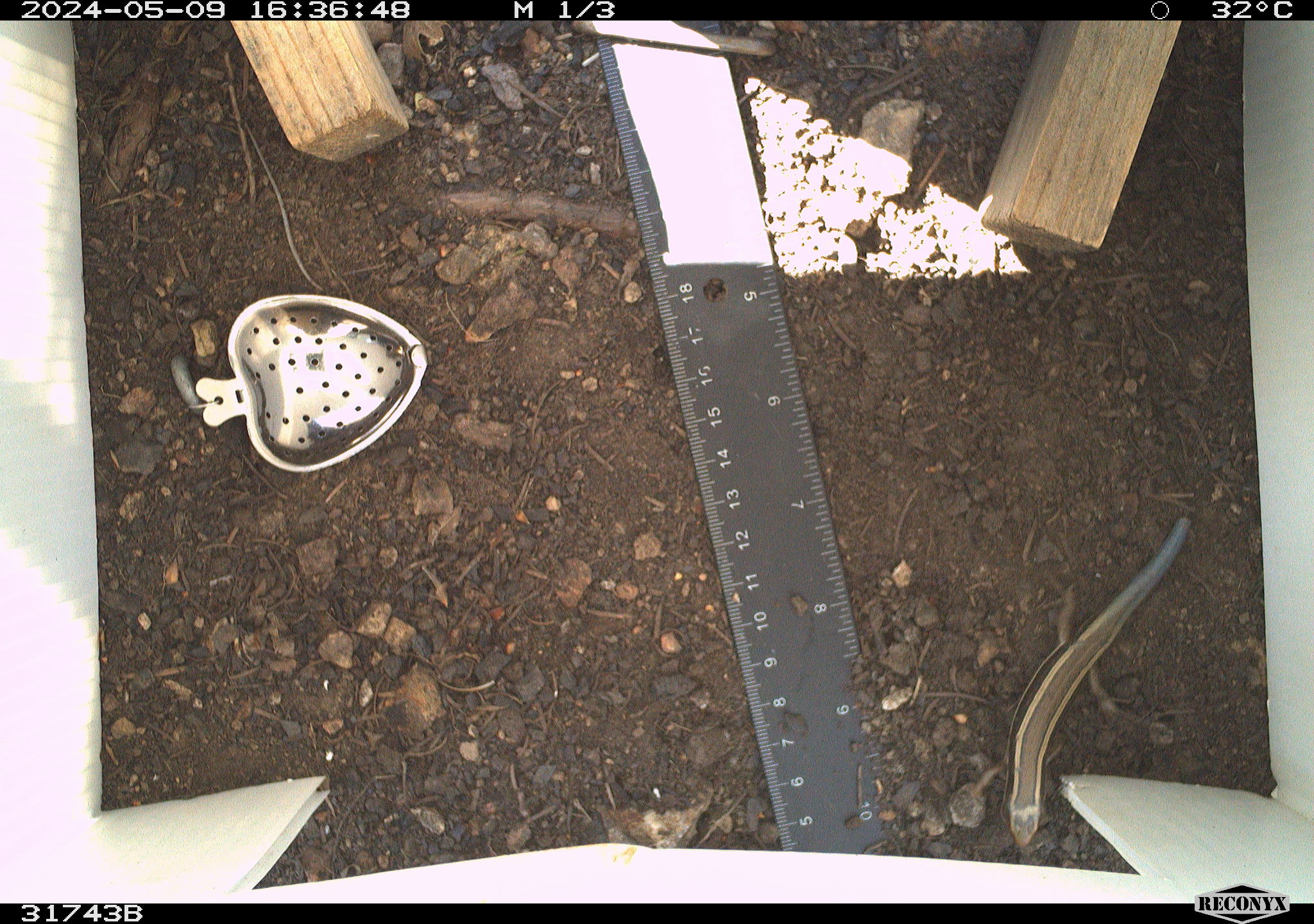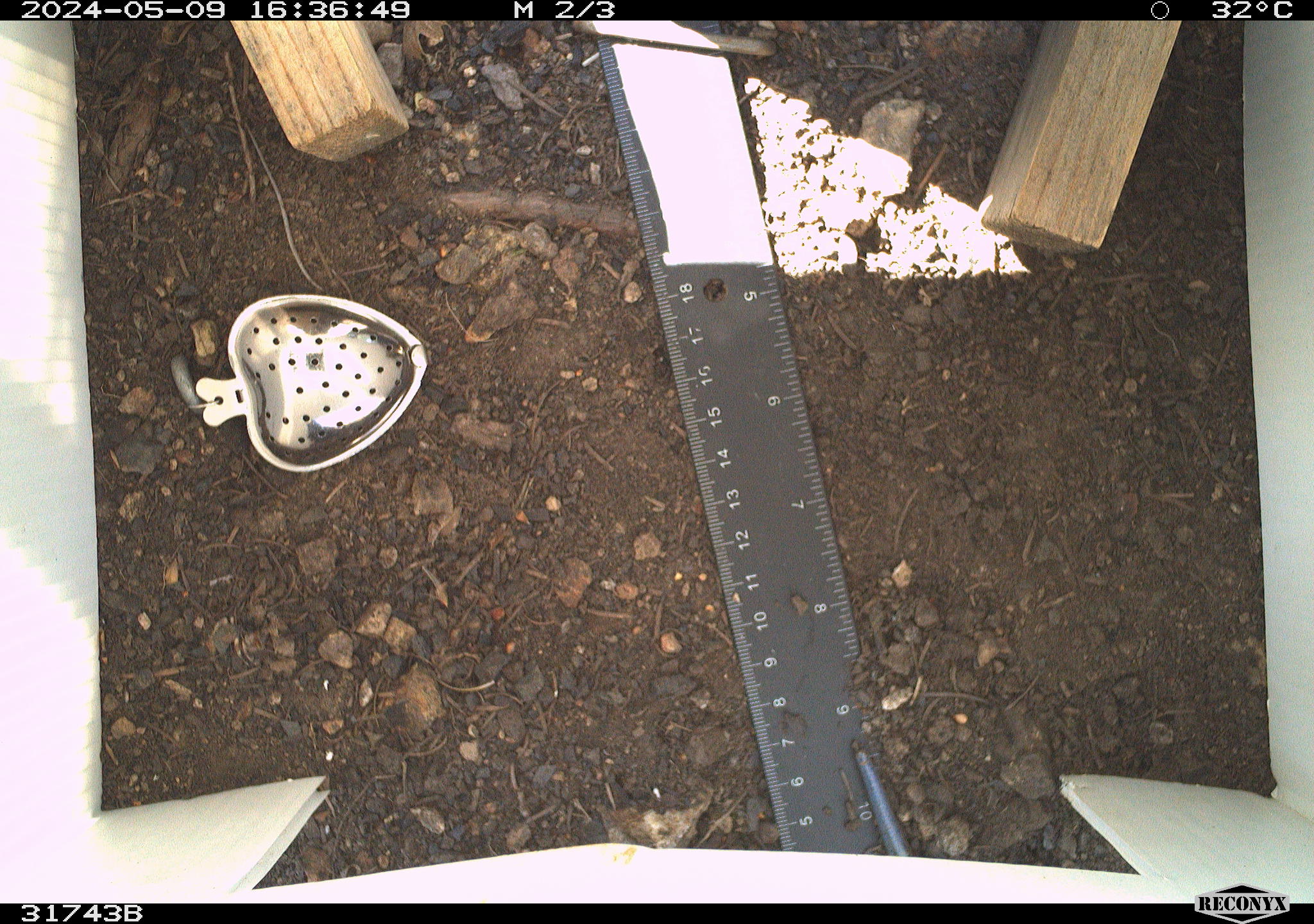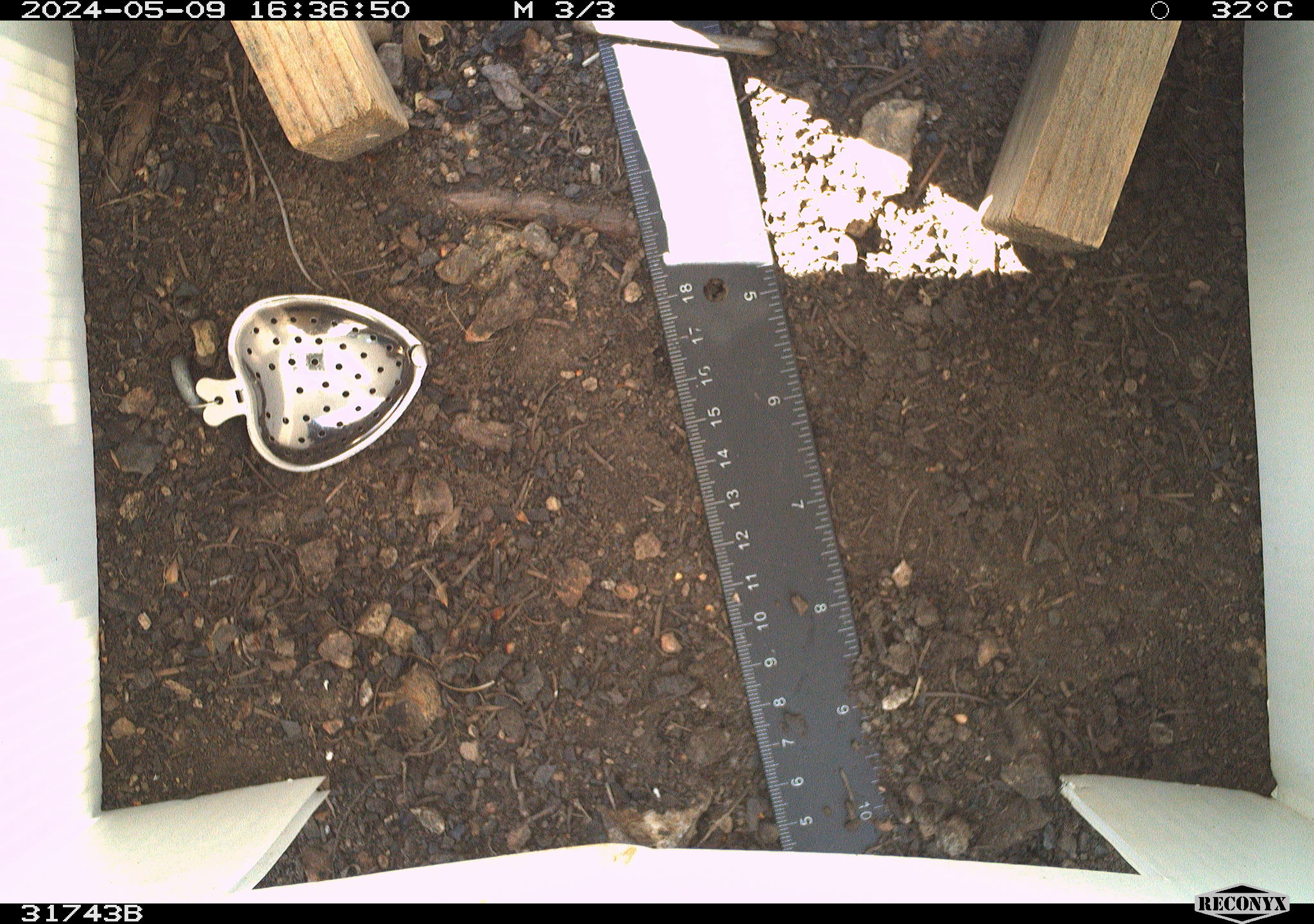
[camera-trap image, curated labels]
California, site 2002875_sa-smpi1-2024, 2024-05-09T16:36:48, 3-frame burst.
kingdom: Animalia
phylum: Chordata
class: Reptilia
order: Squamata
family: Scincidae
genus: Plestiodon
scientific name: Plestiodon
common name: blue-tailed skinks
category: plestiodon species